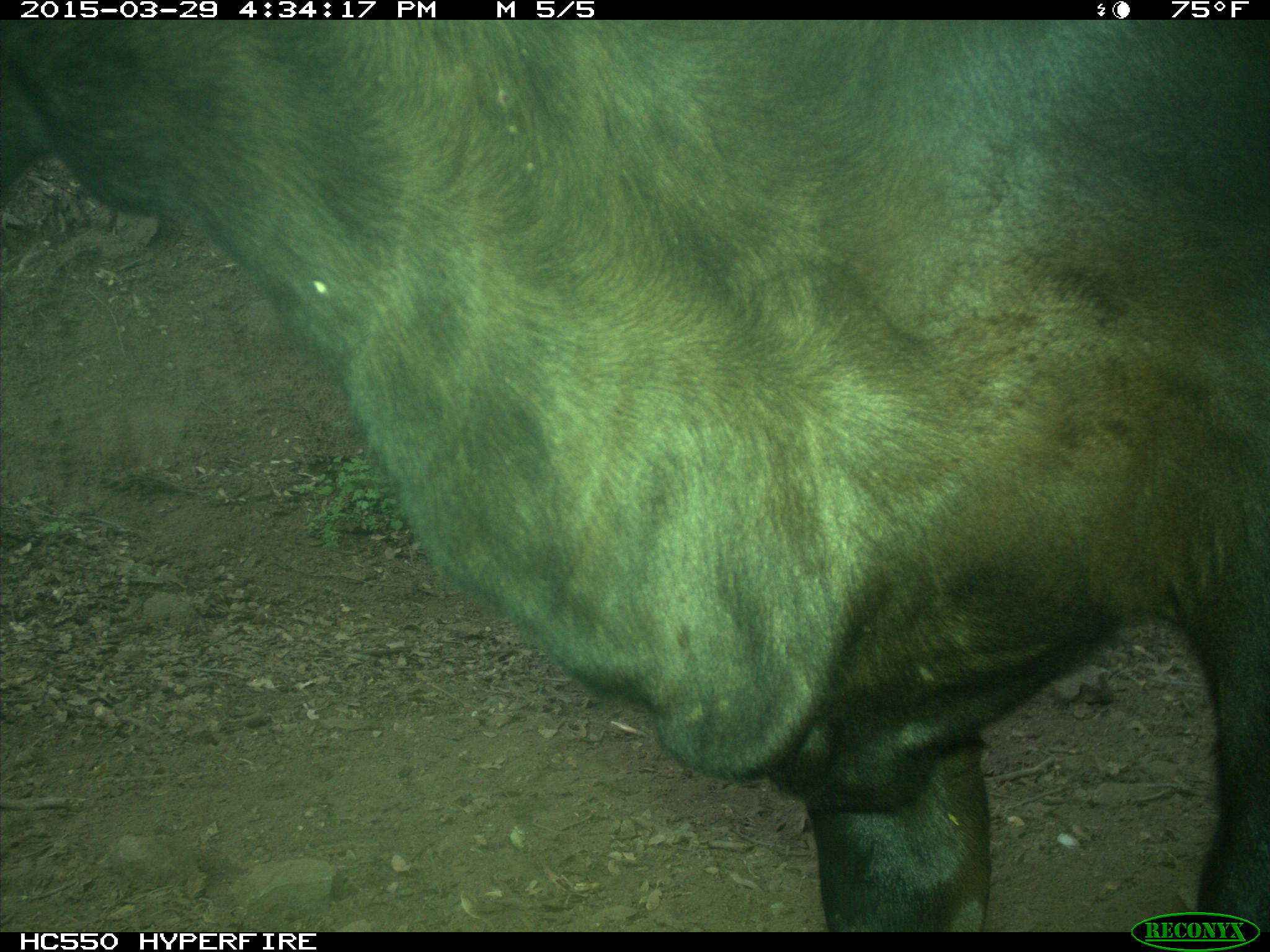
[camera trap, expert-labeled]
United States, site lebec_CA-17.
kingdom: Animalia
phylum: Chordata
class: Mammalia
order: Artiodactyla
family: Bovidae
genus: Bos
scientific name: Bos taurus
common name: domestic cow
Bos taurus (domestic cow).